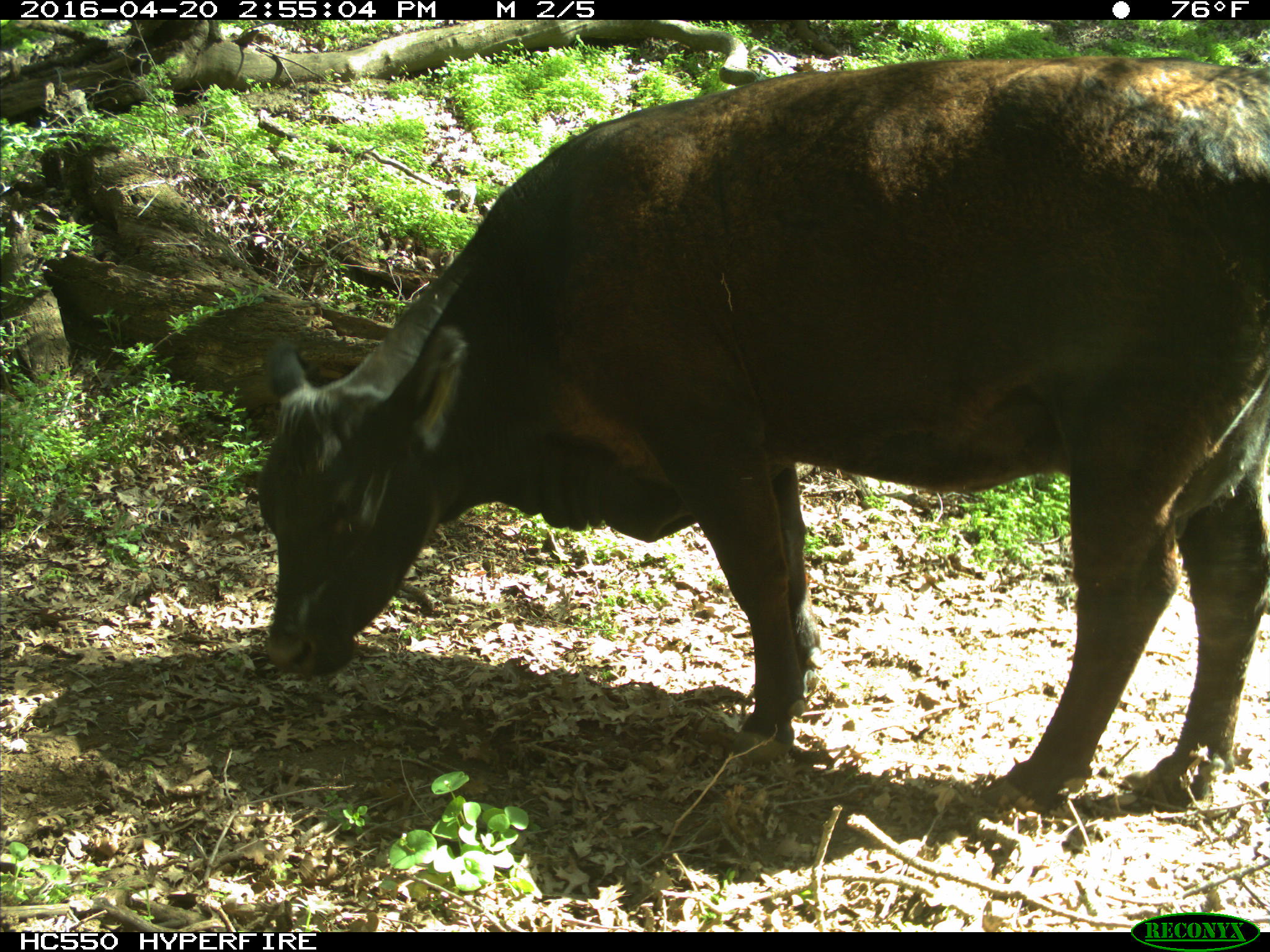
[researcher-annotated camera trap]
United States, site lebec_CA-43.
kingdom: Animalia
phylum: Chordata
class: Mammalia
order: Artiodactyla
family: Bovidae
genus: Bos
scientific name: Bos taurus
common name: domestic cow